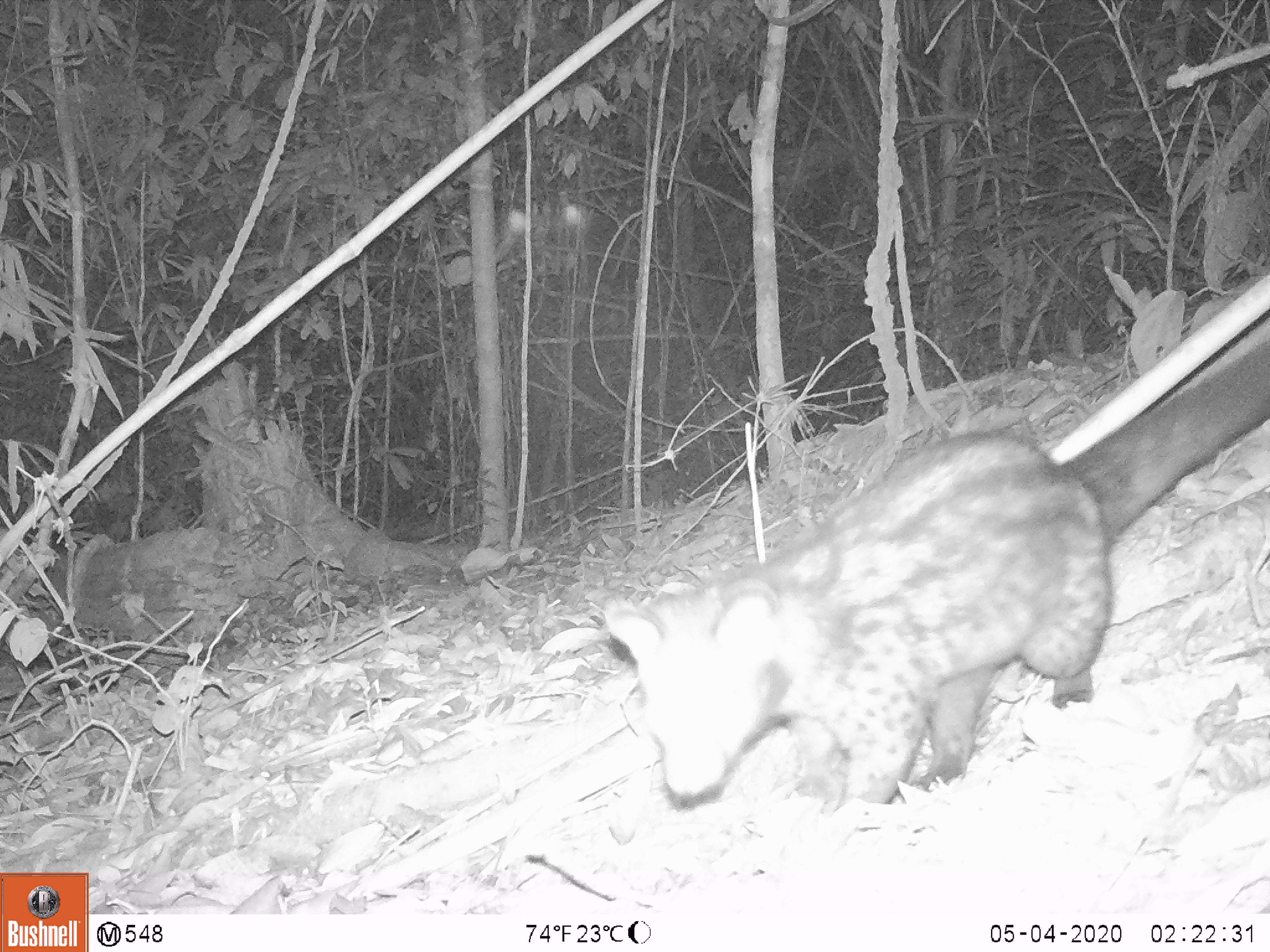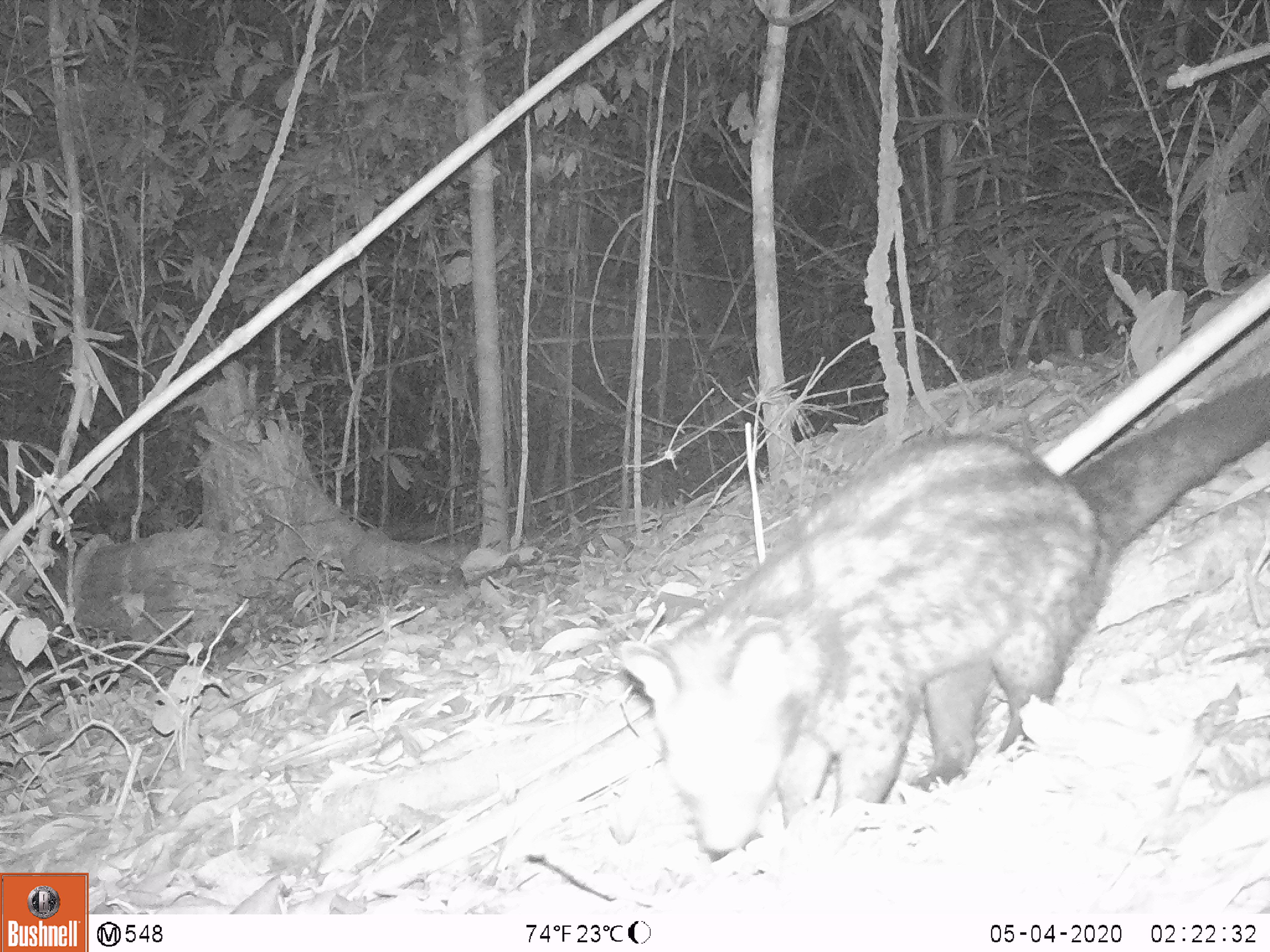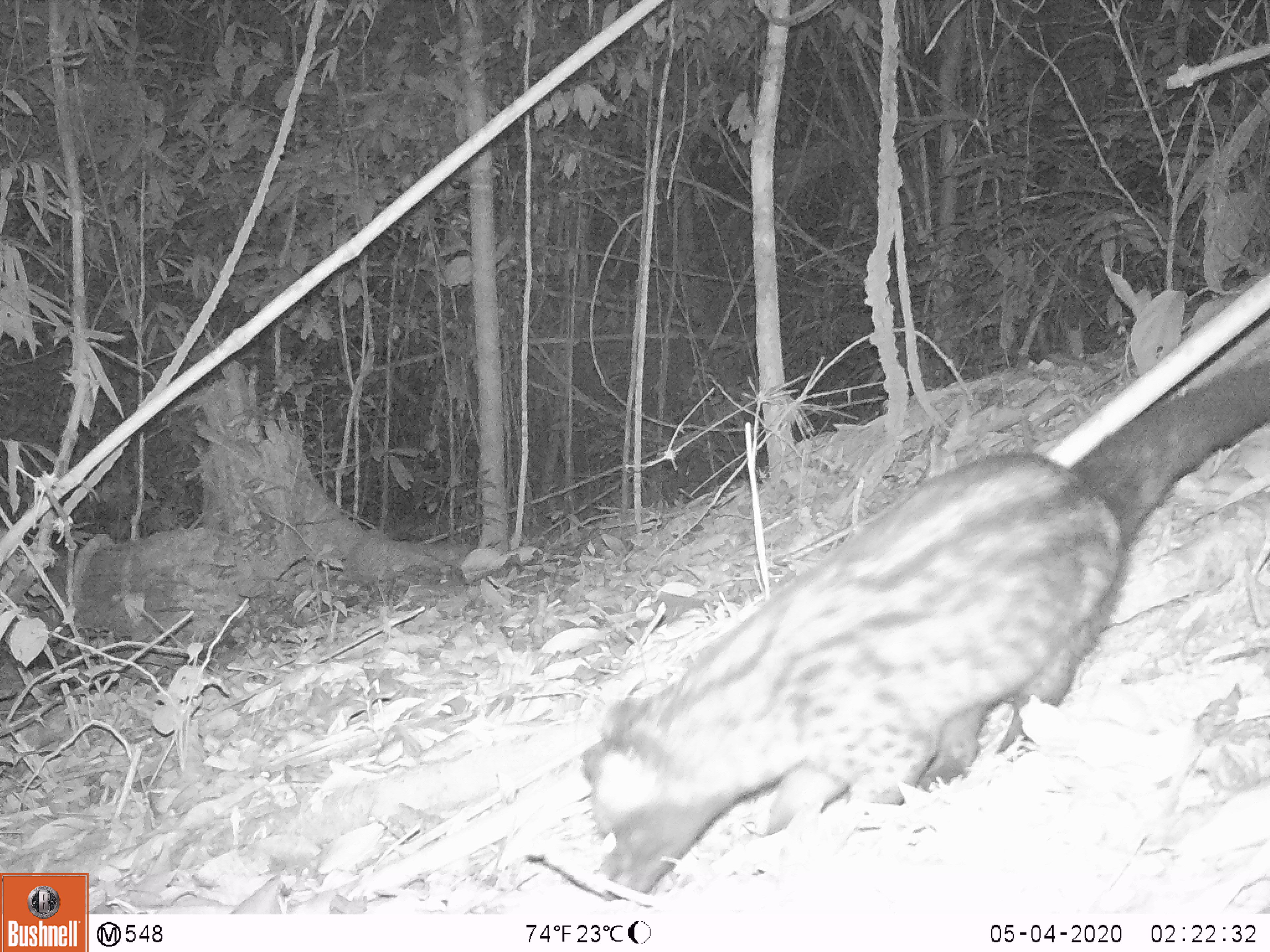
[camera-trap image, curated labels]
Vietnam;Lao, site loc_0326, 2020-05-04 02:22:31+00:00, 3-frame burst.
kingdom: Animalia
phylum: Chordata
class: Mammalia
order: Carnivora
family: Viverridae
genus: Paradoxurus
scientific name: Paradoxurus hermaphroditus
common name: common palm civet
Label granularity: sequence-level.